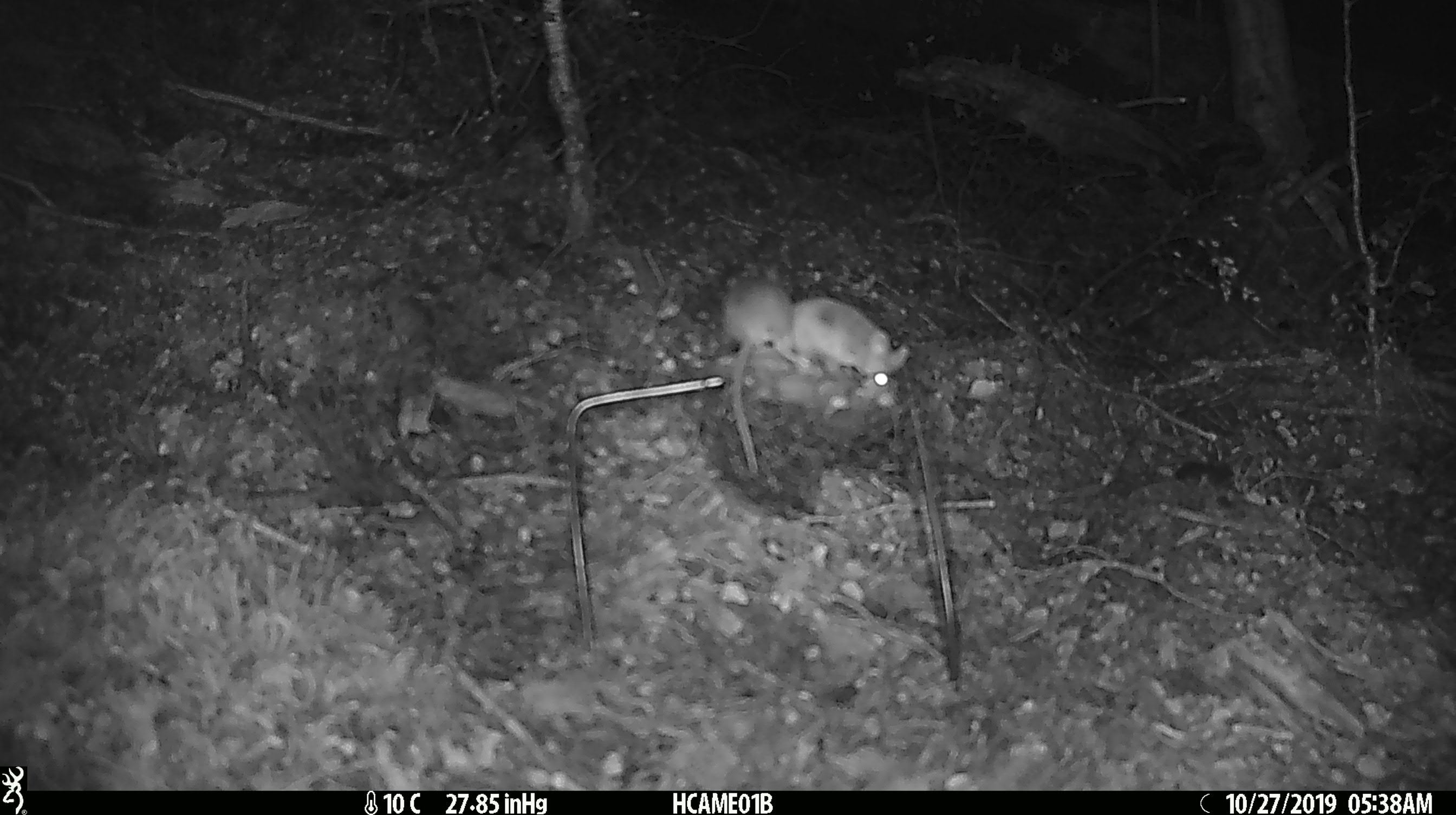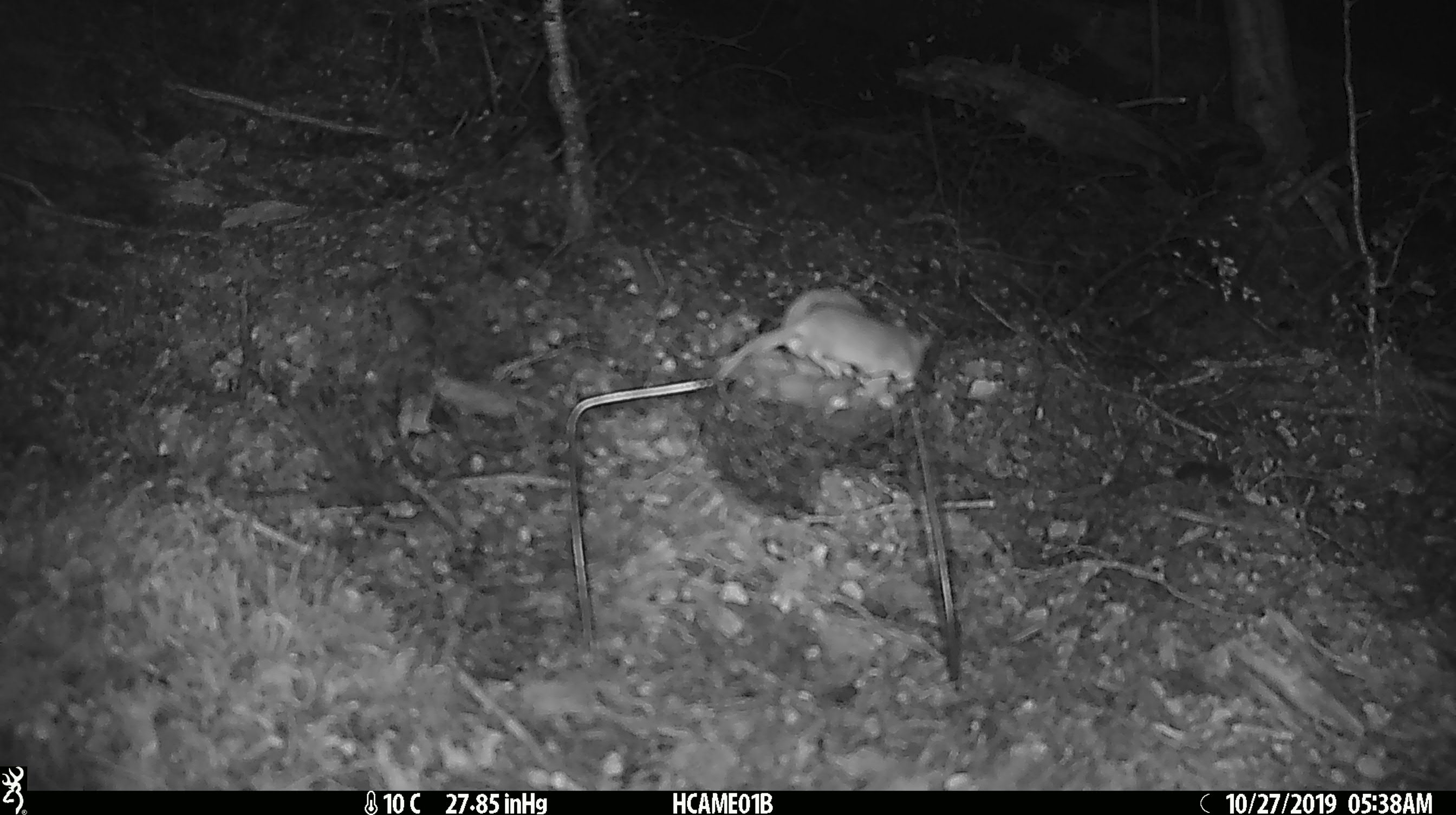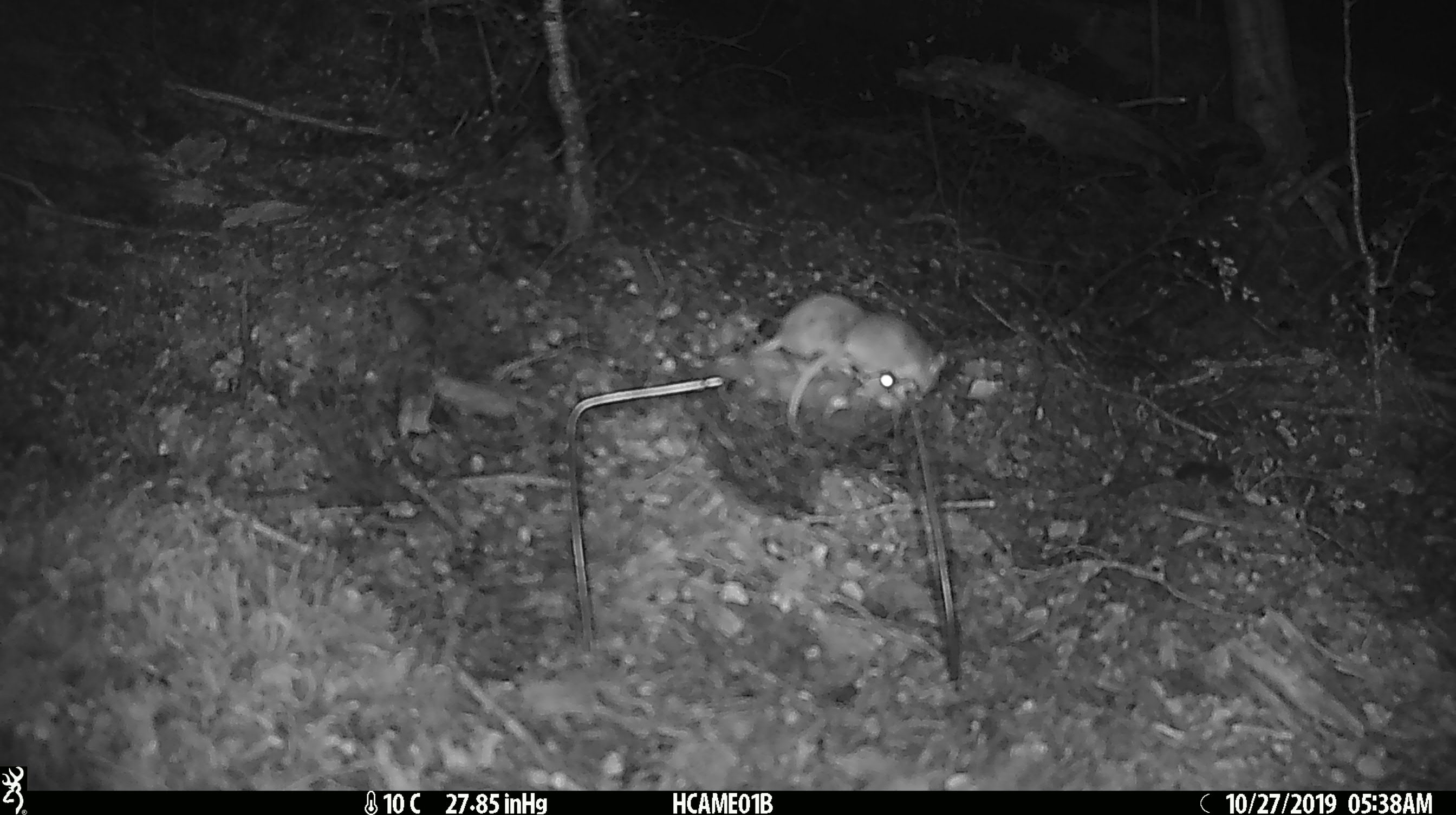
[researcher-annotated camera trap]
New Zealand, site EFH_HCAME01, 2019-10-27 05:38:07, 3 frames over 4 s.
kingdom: Animalia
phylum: Chordata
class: Mammalia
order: Rodentia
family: Muridae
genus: Mus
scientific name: Mus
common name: mouse